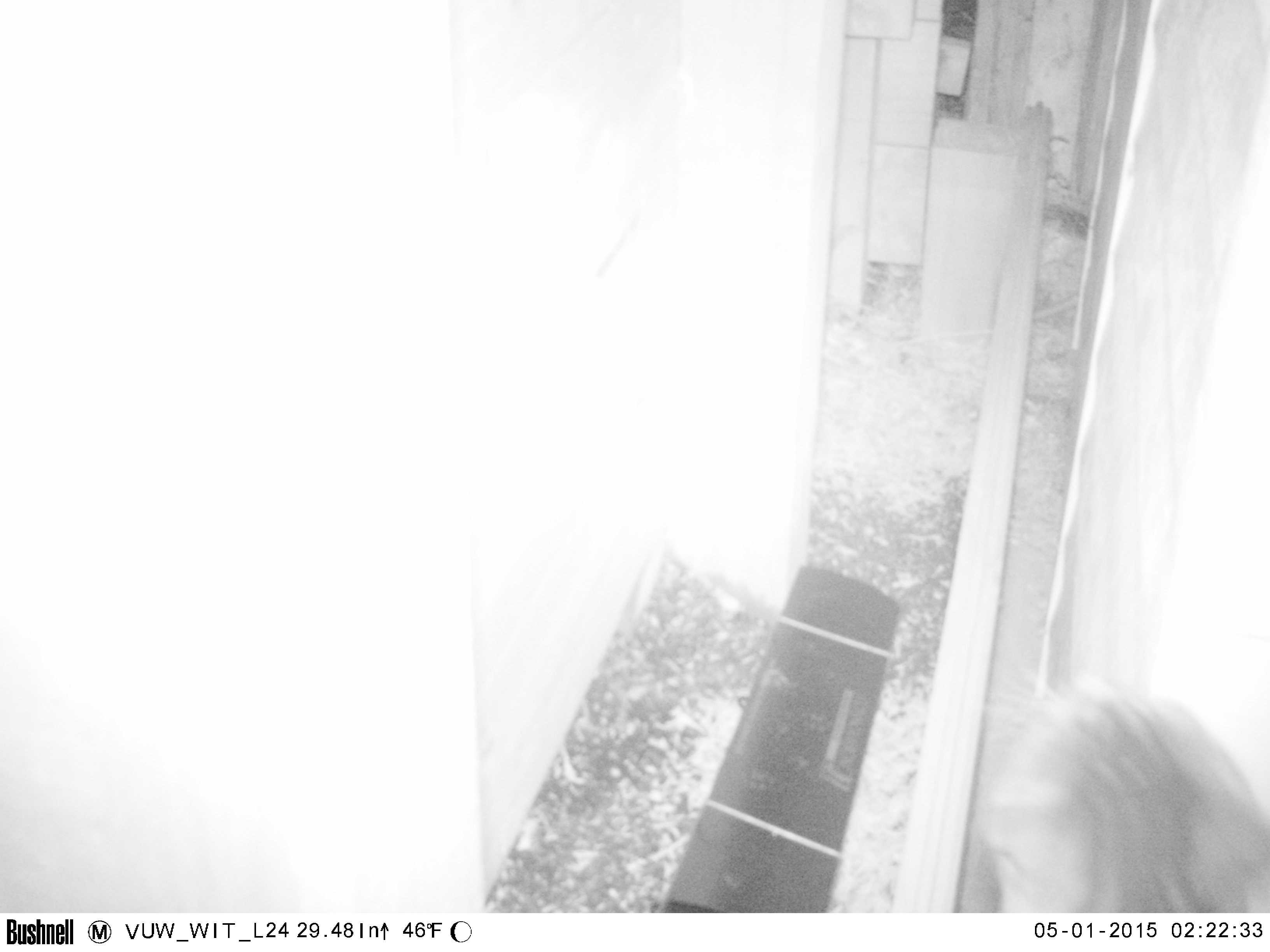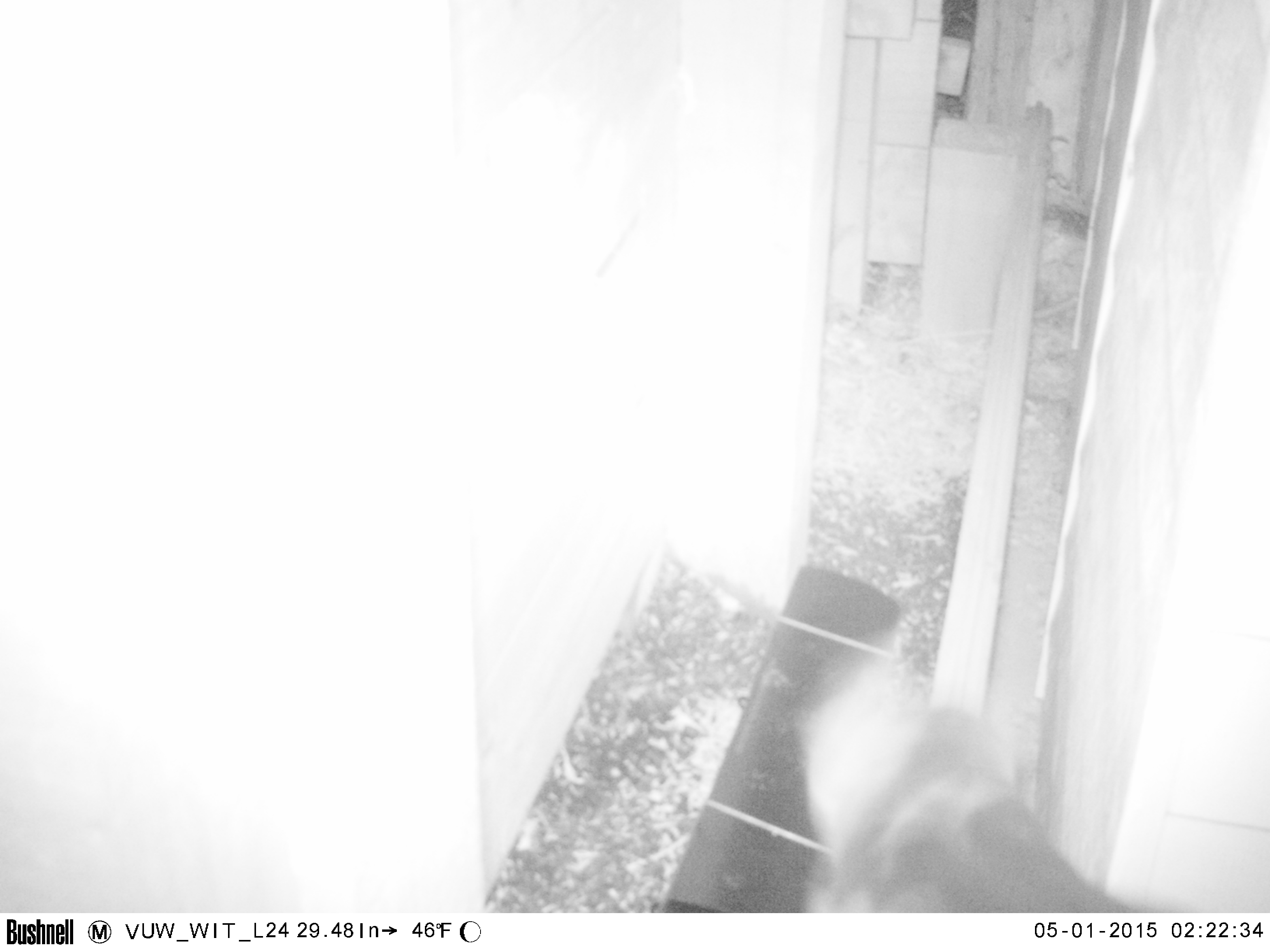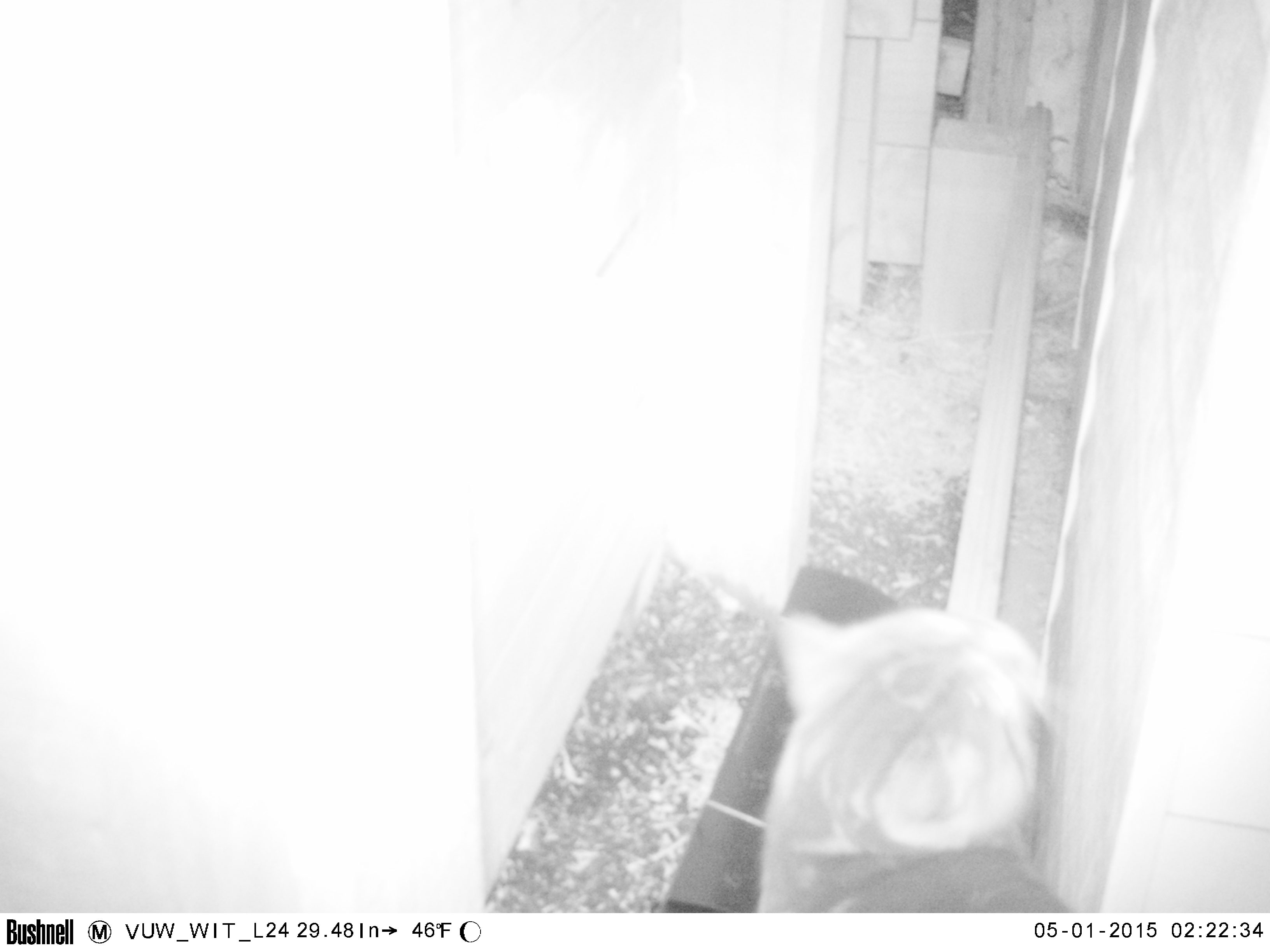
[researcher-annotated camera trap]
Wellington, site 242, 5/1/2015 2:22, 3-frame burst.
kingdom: Animalia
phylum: Chordata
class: Mammalia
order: Carnivora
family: Felidae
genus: Felis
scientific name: Felis catus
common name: cat